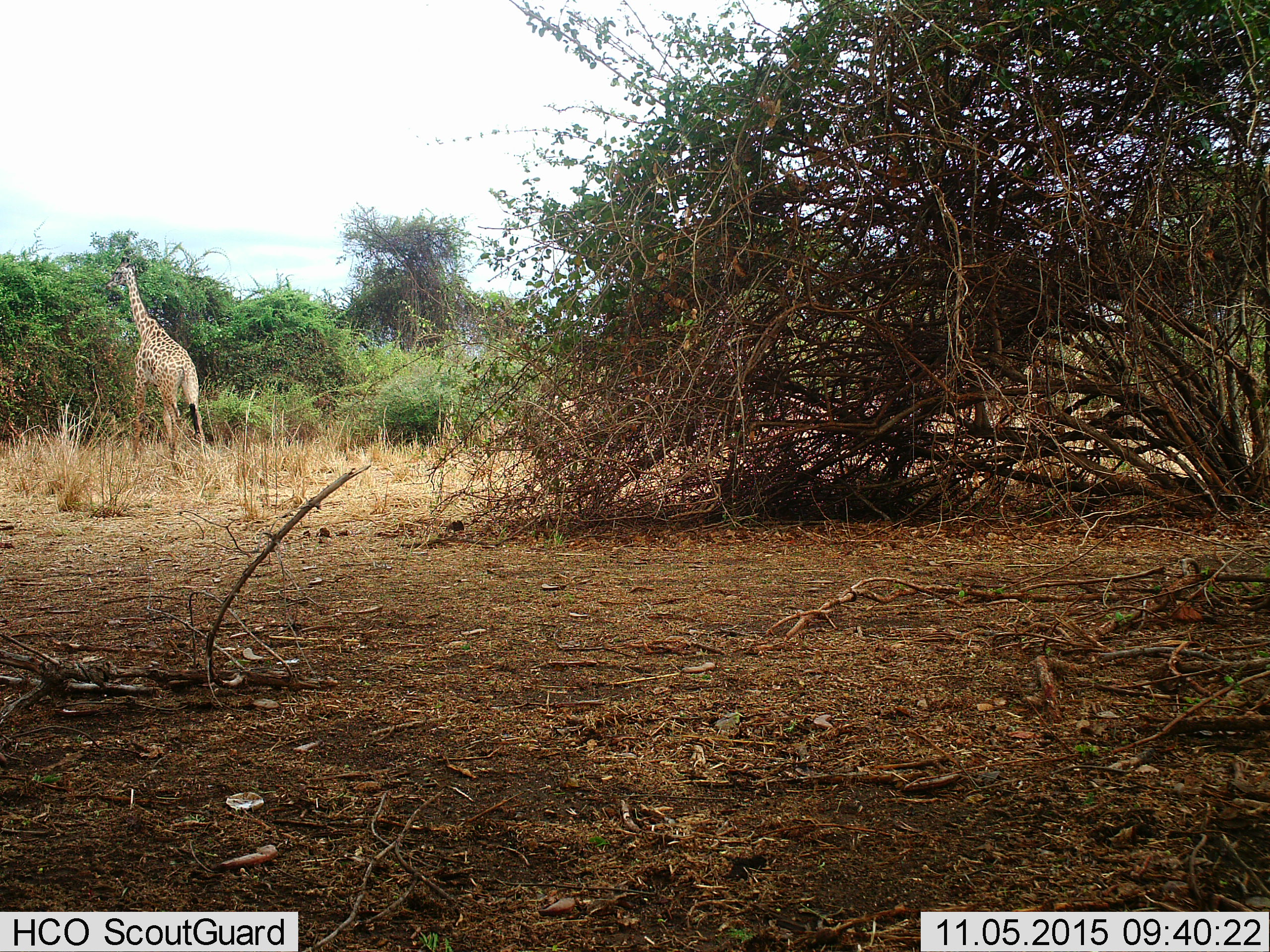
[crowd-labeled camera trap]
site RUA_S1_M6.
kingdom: Animalia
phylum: Chordata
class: Mammalia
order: Artiodactyla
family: Giraffidae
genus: Giraffa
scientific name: Giraffa camelopardalis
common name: giraffe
Giraffe (Giraffa camelopardalis), count 1. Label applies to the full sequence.